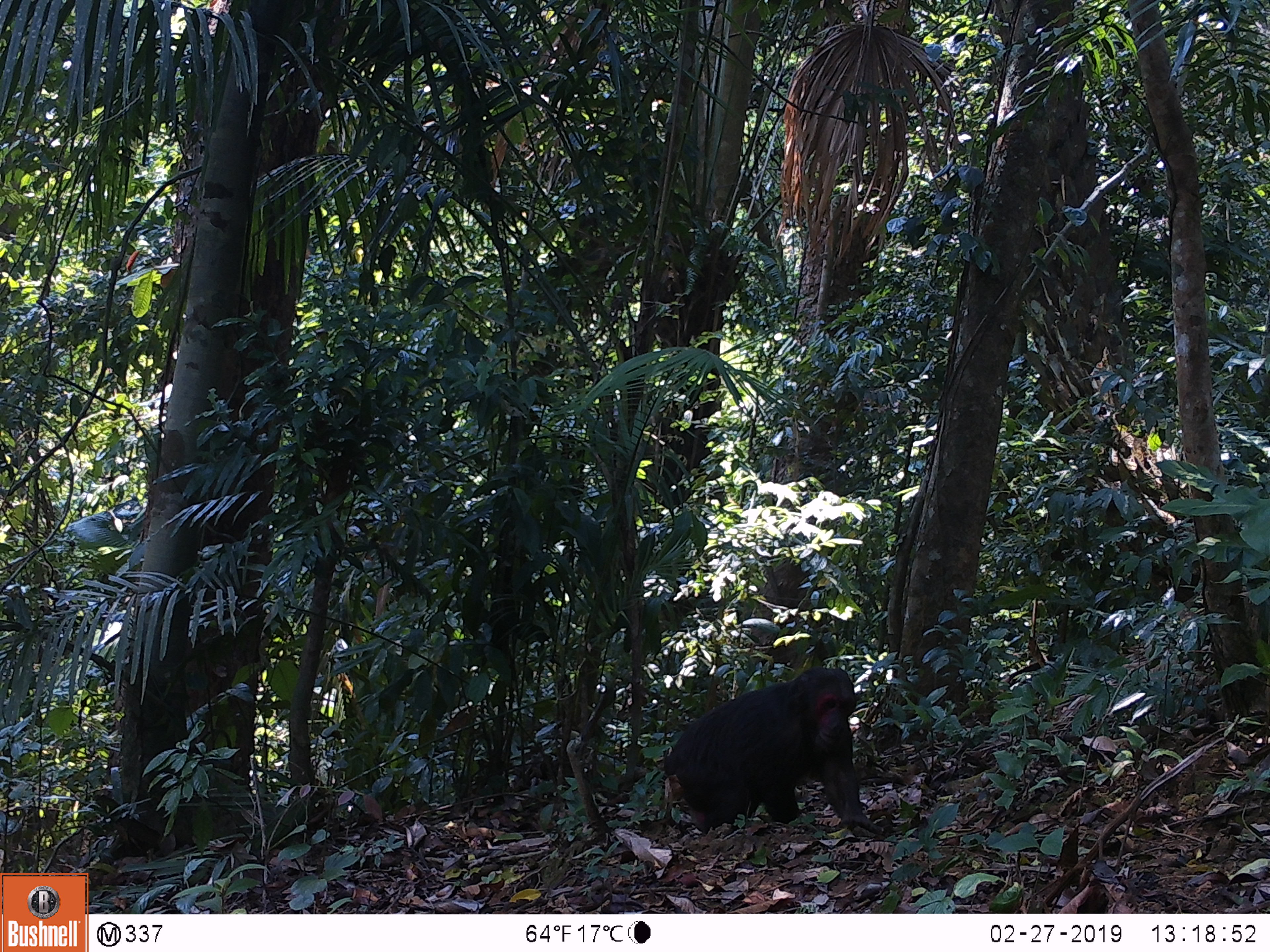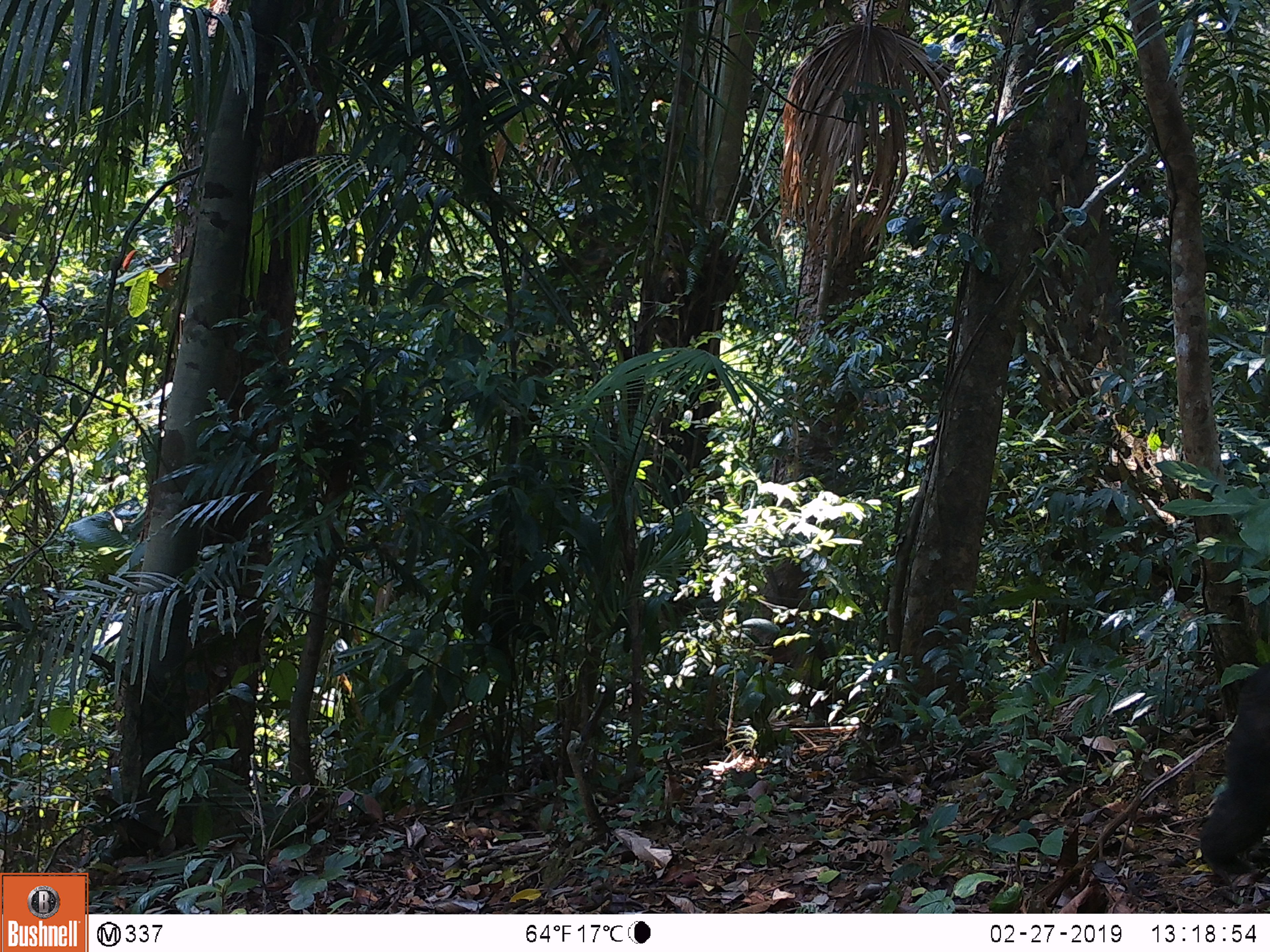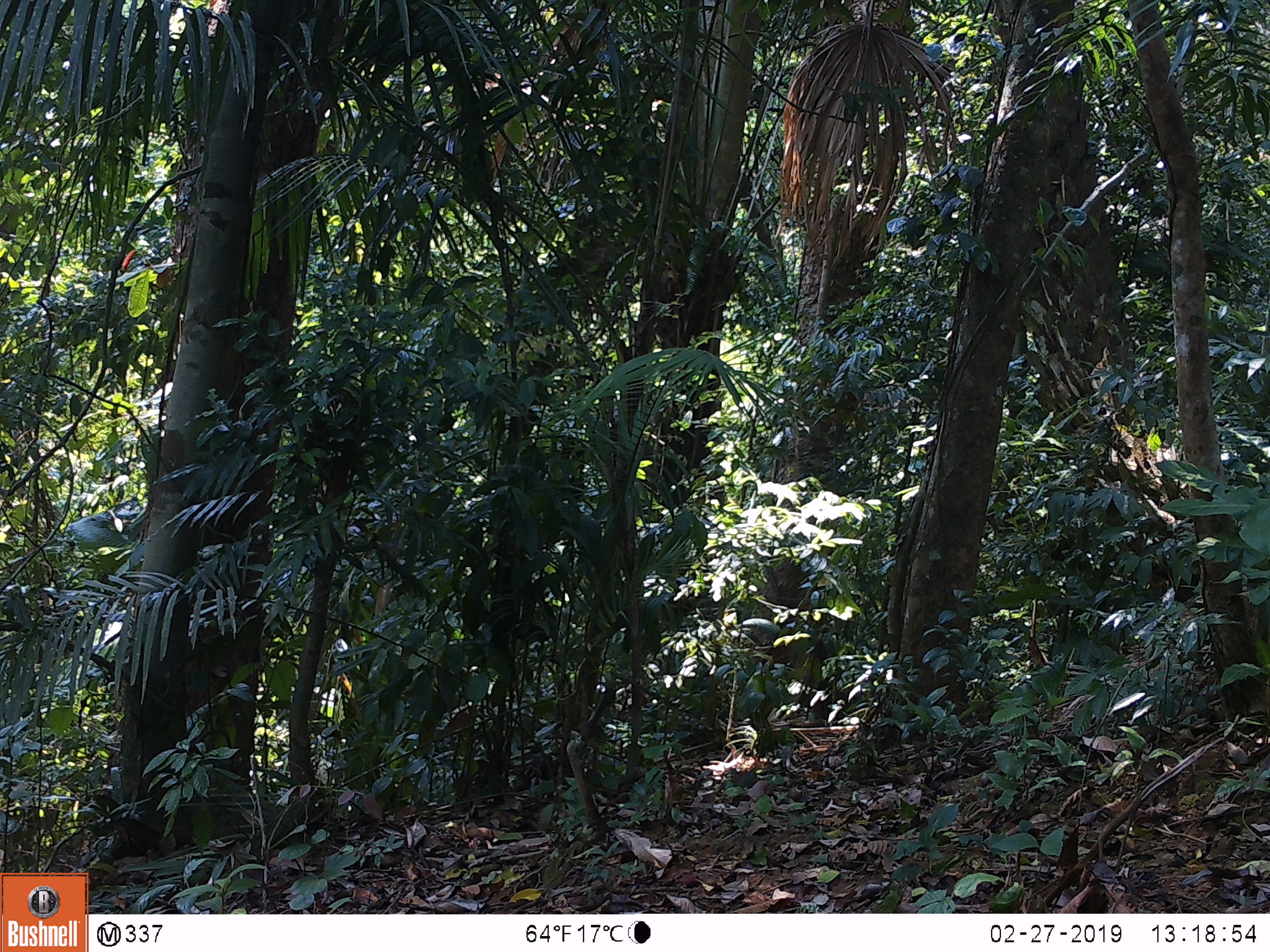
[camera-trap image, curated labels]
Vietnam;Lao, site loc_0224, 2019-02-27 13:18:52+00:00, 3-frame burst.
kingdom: Animalia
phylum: Chordata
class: Mammalia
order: Primates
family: Cercopithecidae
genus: Macaca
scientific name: Macaca arctoides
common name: stump-tailed macaque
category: stump tailed macaque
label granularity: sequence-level